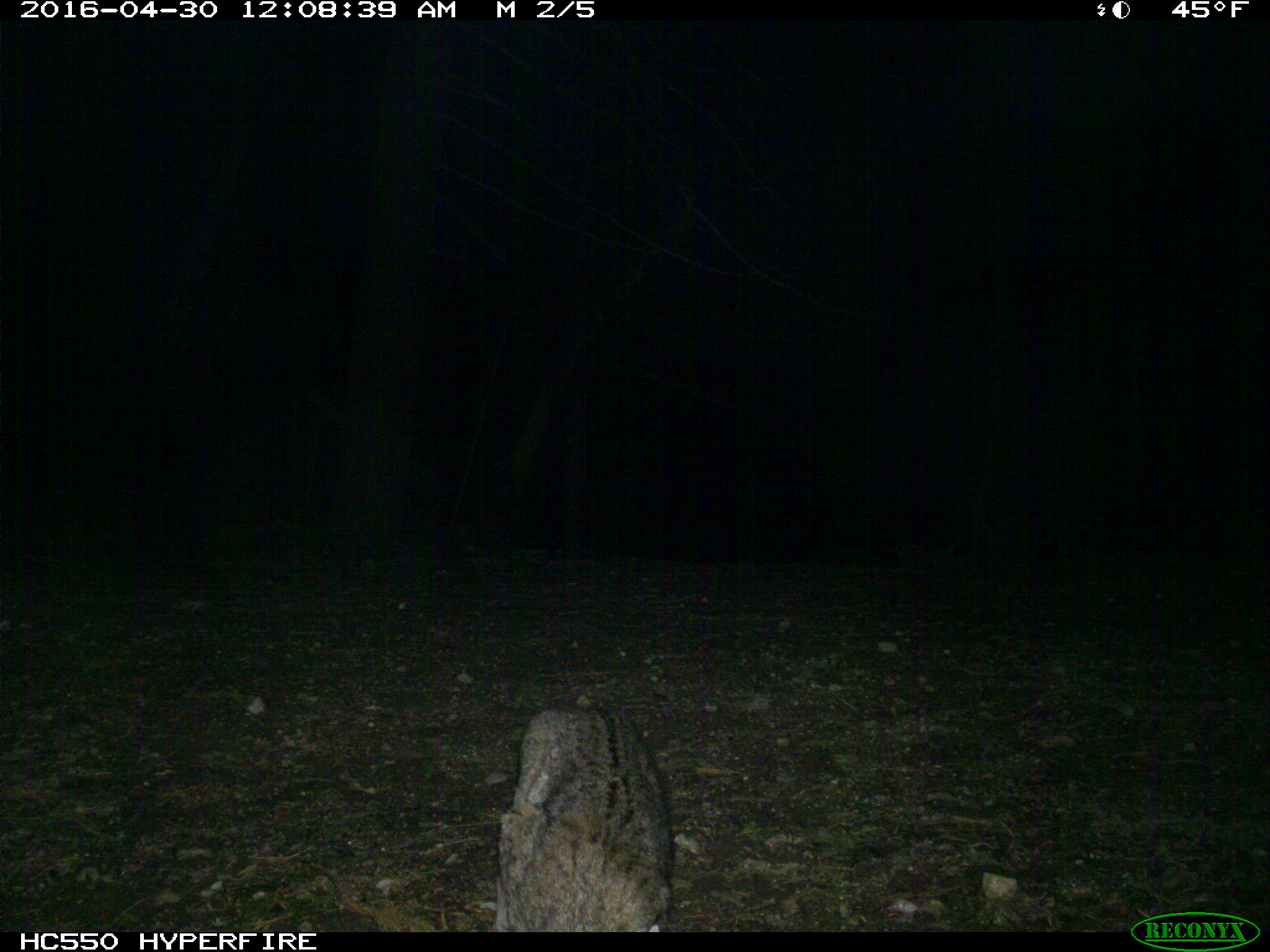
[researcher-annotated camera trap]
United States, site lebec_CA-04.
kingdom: Animalia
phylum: Chordata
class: Mammalia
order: Carnivora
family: Felidae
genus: Lynx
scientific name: Lynx rufus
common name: bobcat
Lynx rufus (bobcat).